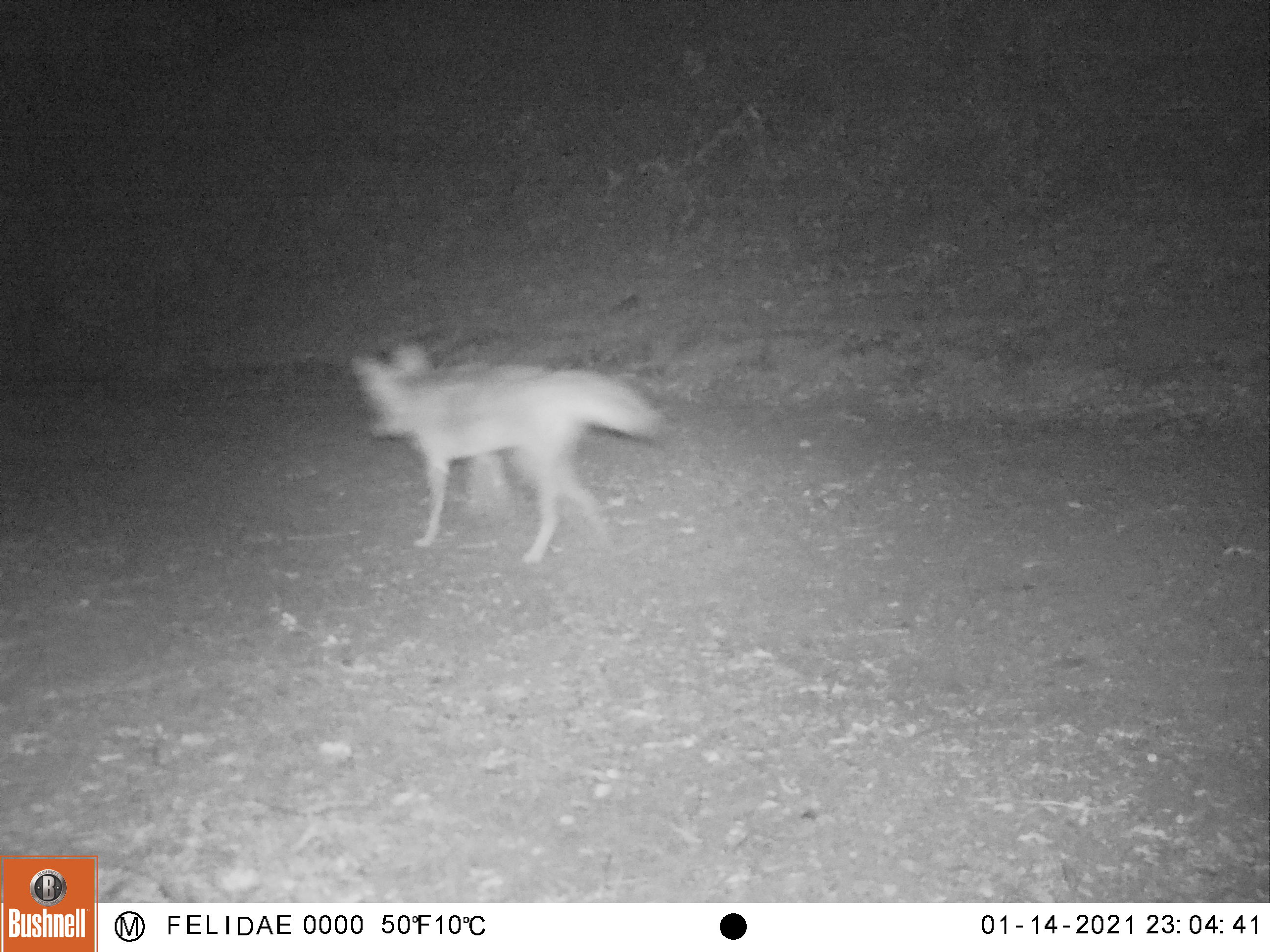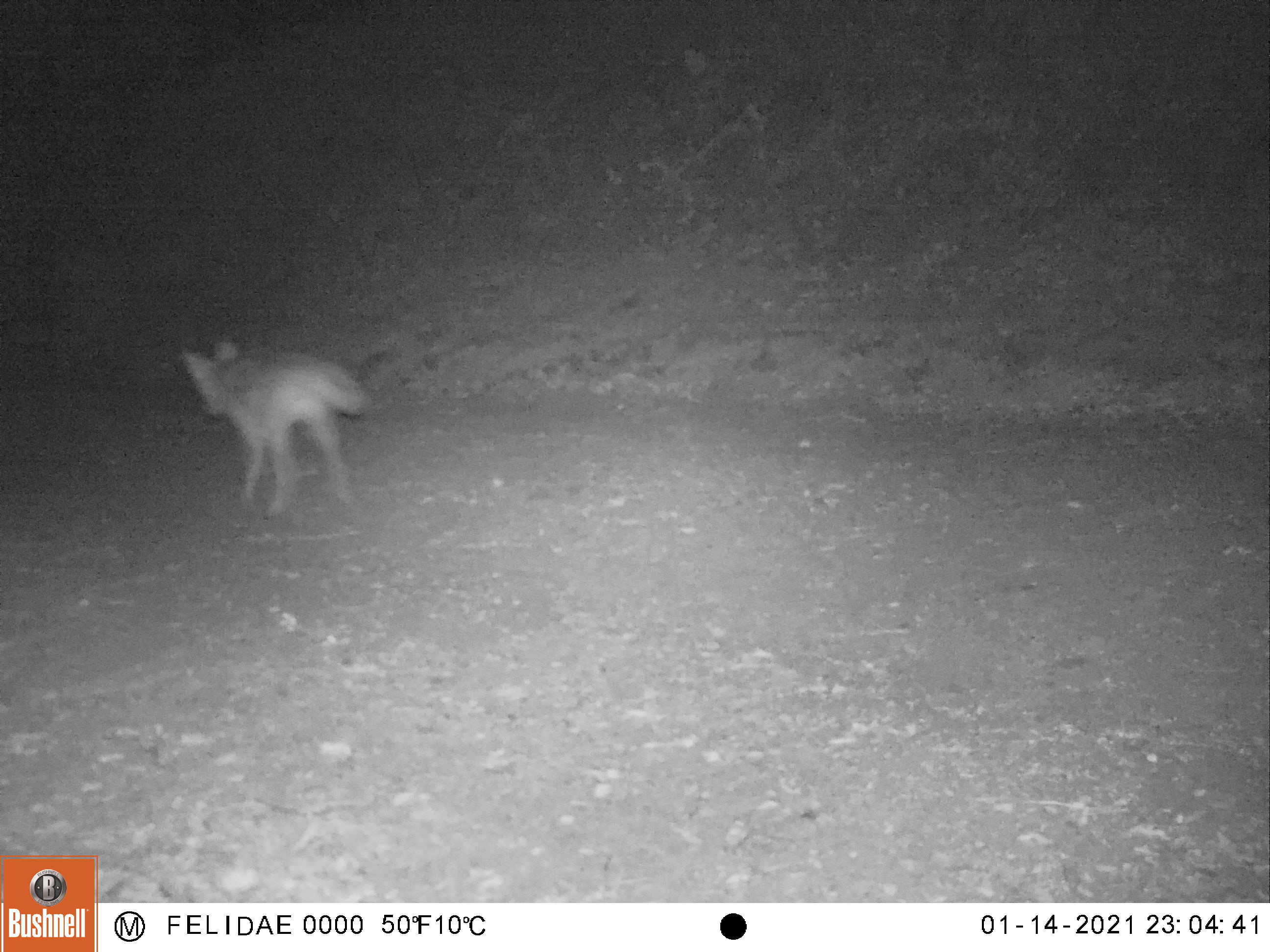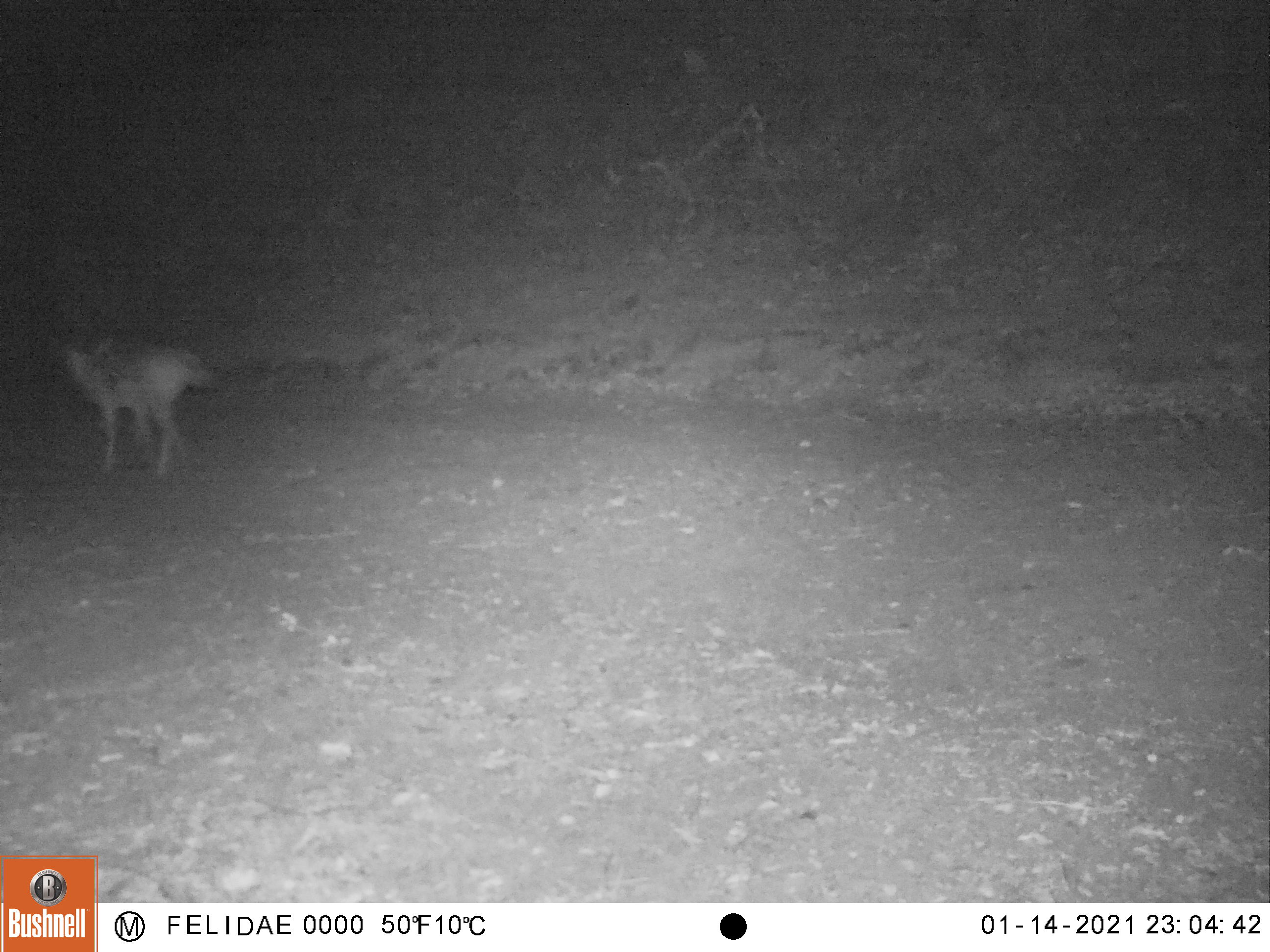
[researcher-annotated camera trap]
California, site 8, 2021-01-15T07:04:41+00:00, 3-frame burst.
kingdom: Animalia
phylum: Chordata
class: Mammalia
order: Carnivora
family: Canidae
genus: Canis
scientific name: Canis latrans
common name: coyote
Coyote (Canis latrans).